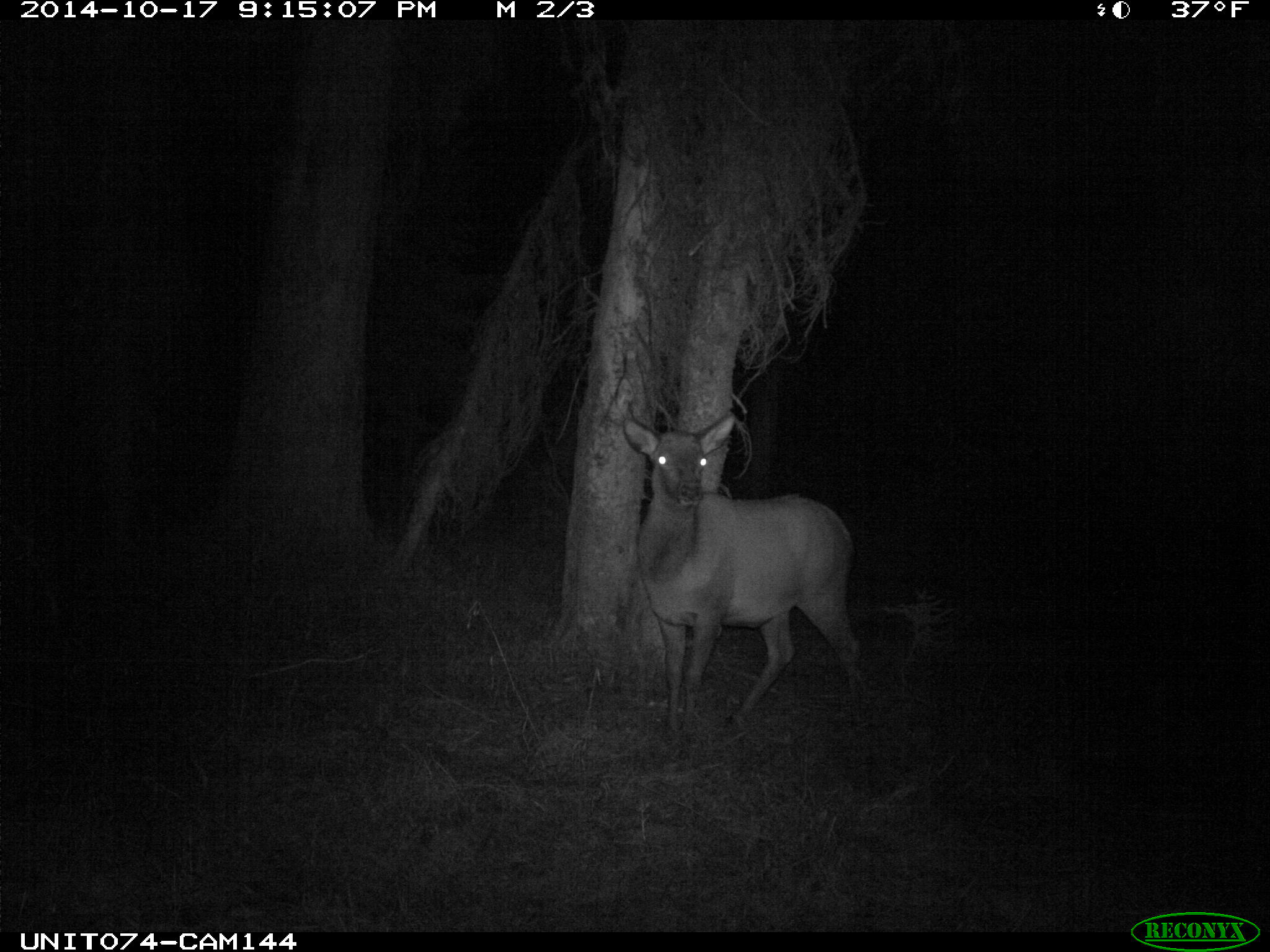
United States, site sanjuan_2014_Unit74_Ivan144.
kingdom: Animalia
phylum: Chordata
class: Mammalia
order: Artiodactyla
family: Cervidae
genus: Cervus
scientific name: Cervus elaphus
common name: red deer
Cervus elaphus (red deer).